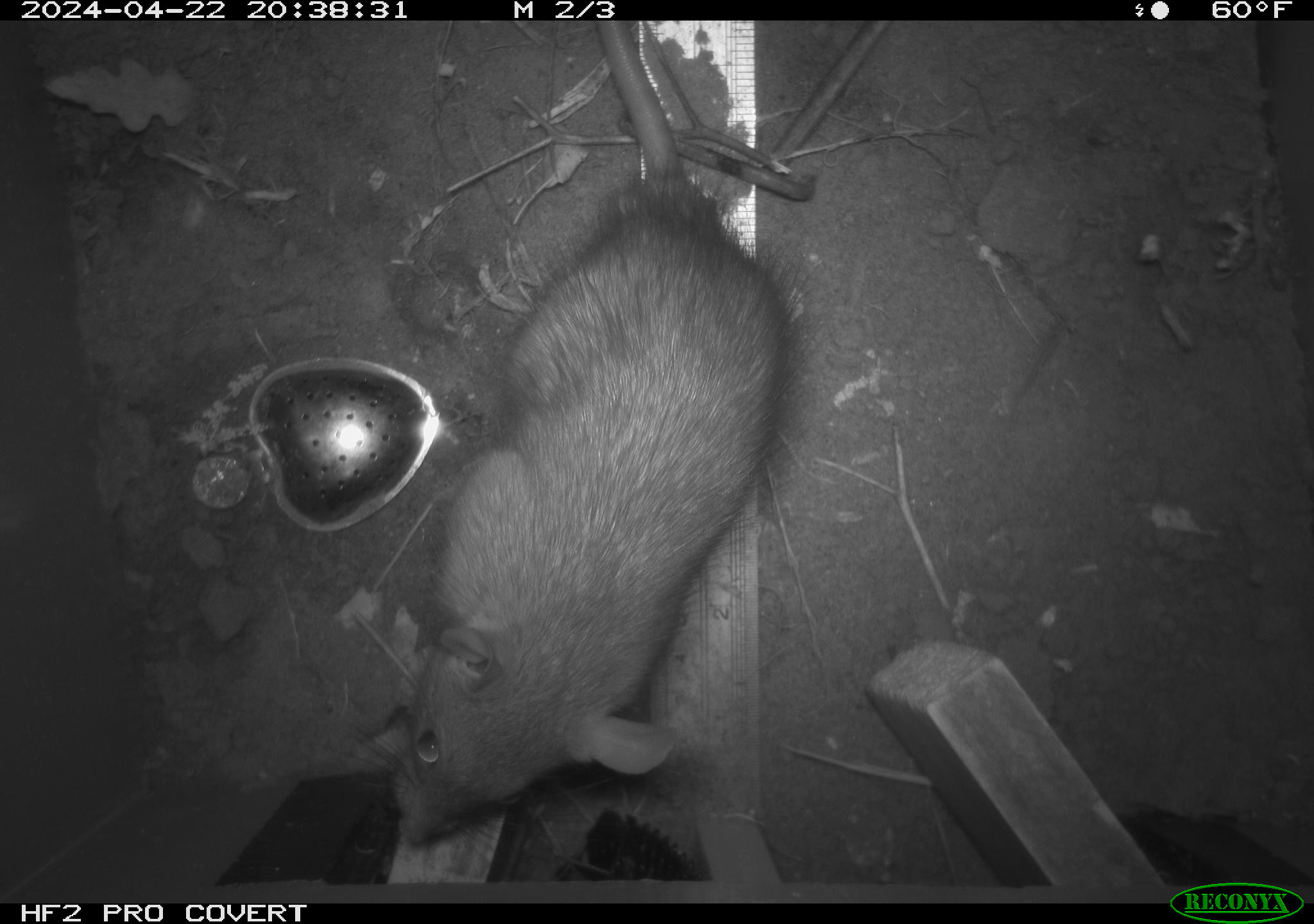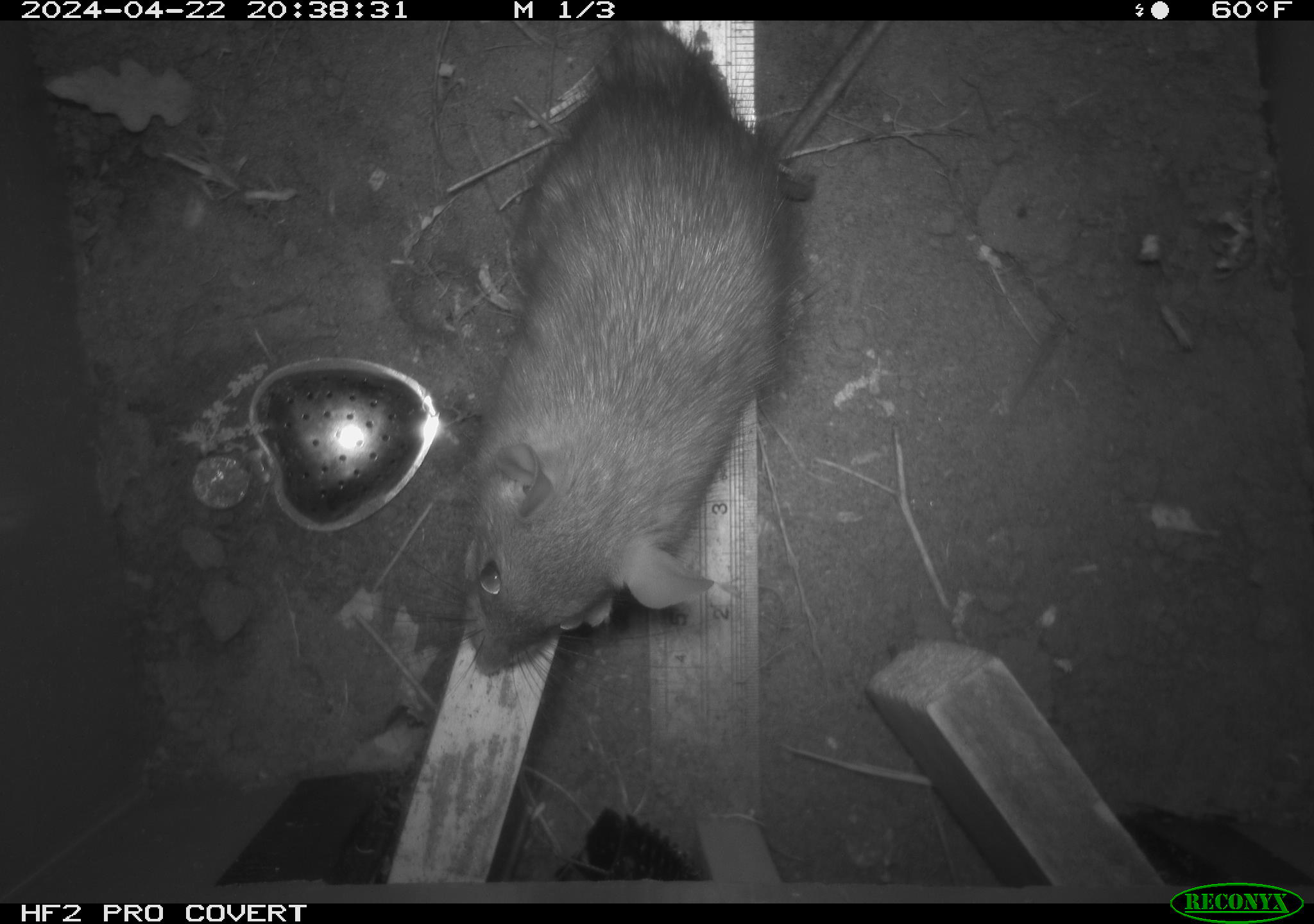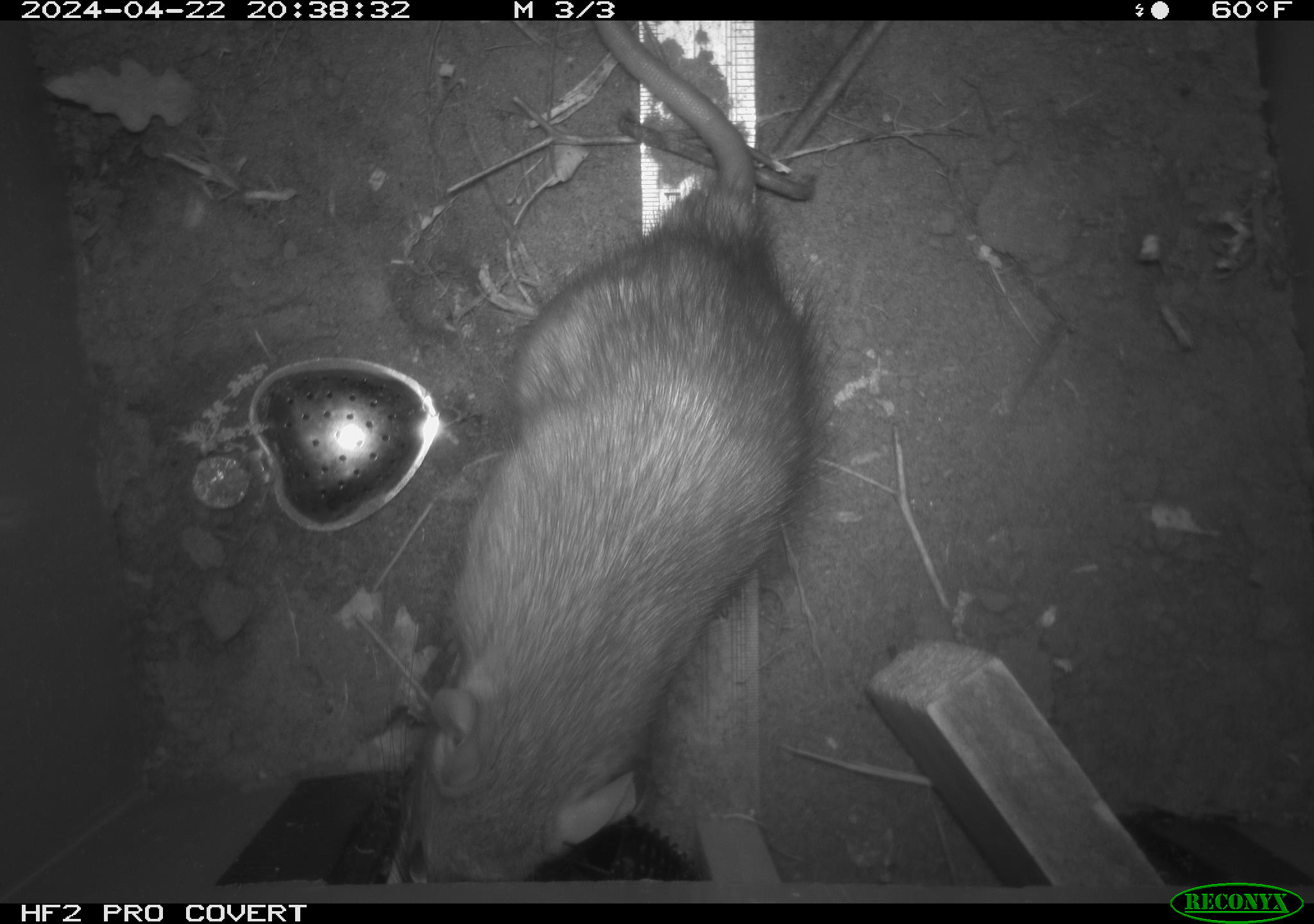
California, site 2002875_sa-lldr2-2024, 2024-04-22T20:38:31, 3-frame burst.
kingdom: Animalia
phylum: Chordata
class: Mammalia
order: Rodentia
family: Muridae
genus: Rattus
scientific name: Rattus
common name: rat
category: rattus species